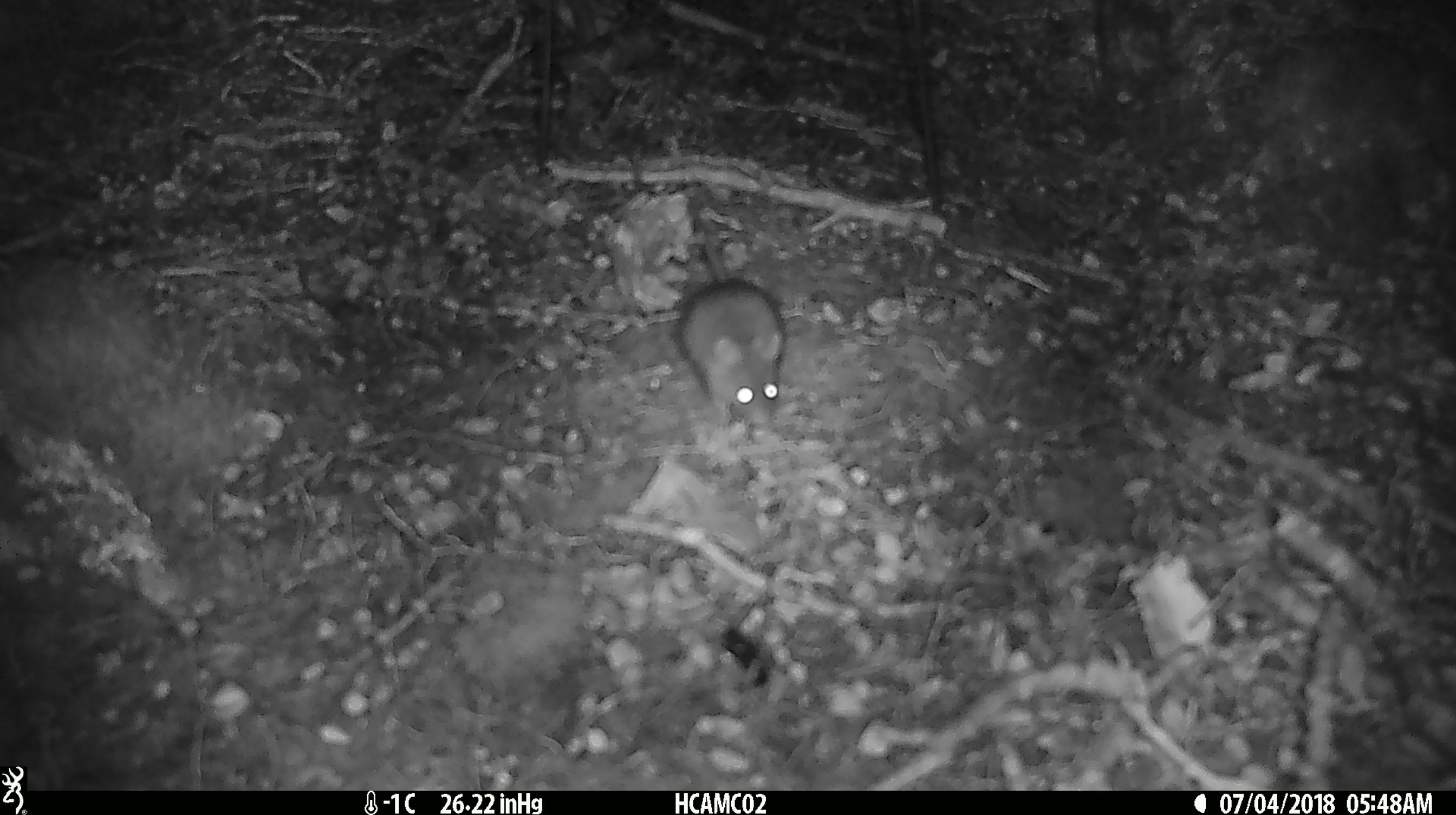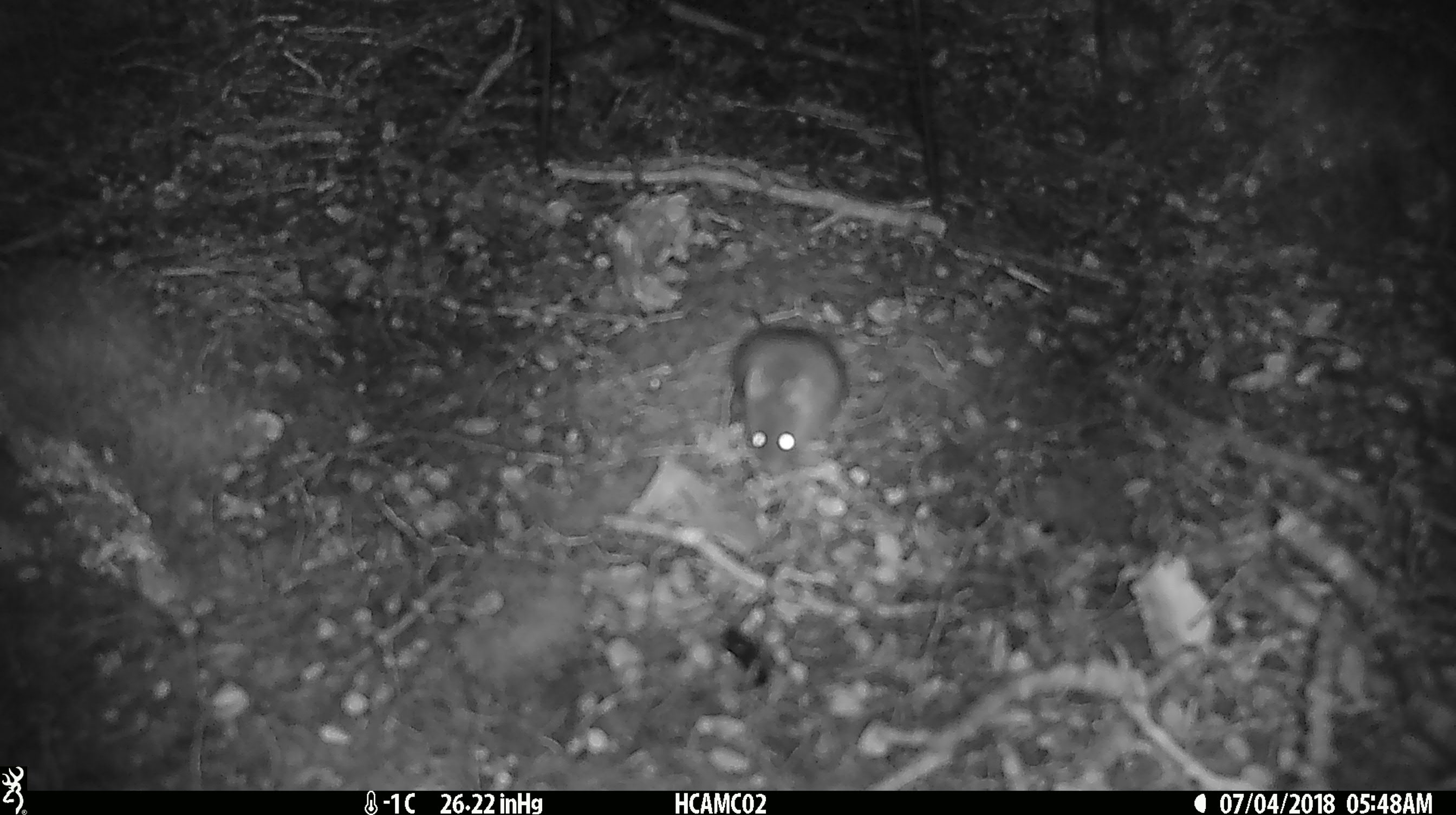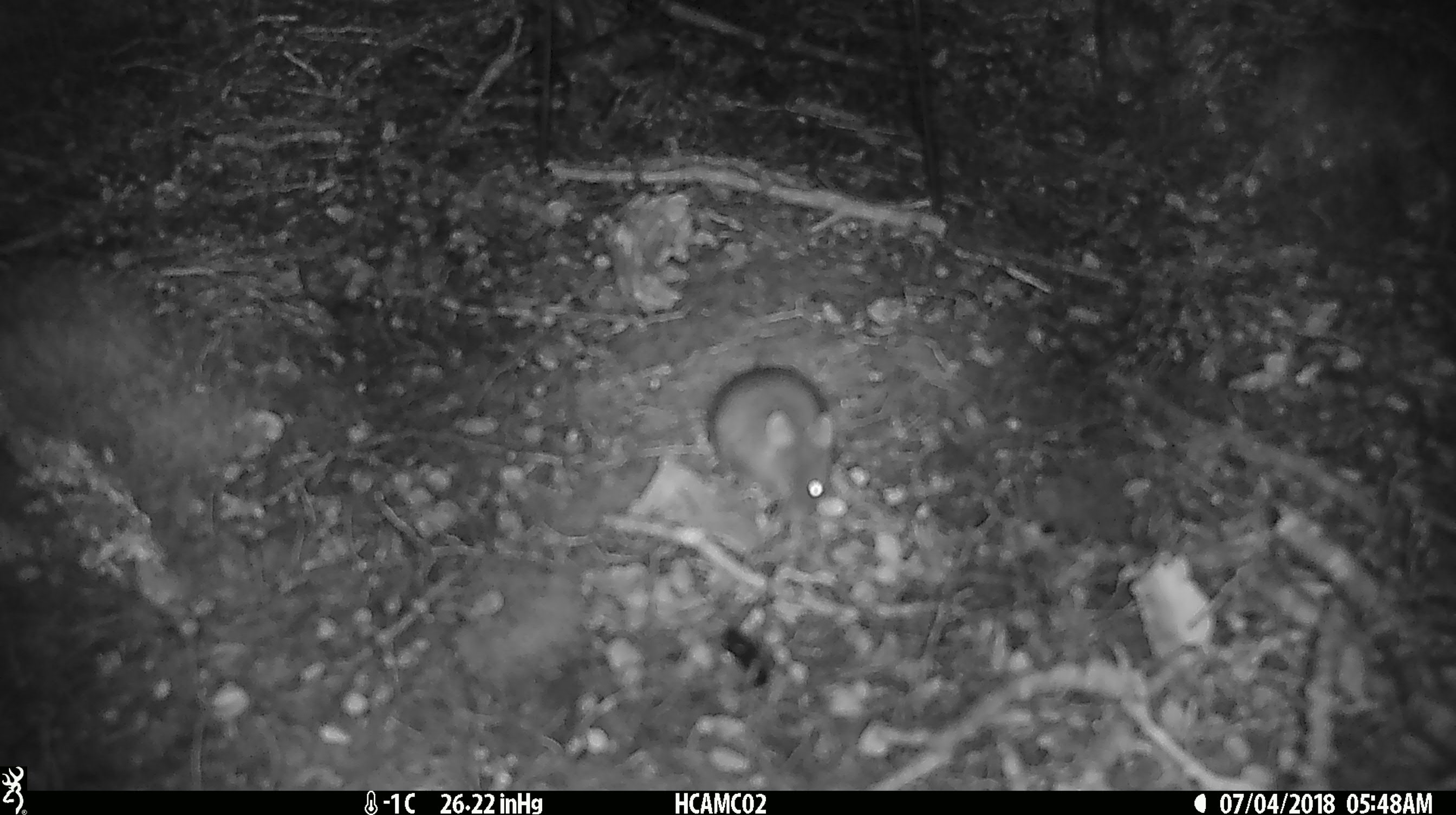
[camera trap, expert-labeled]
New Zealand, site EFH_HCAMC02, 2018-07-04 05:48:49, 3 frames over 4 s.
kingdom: Animalia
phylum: Chordata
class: Mammalia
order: Rodentia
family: Muridae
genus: Mus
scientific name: Mus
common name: mouse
Mouse (Mus).